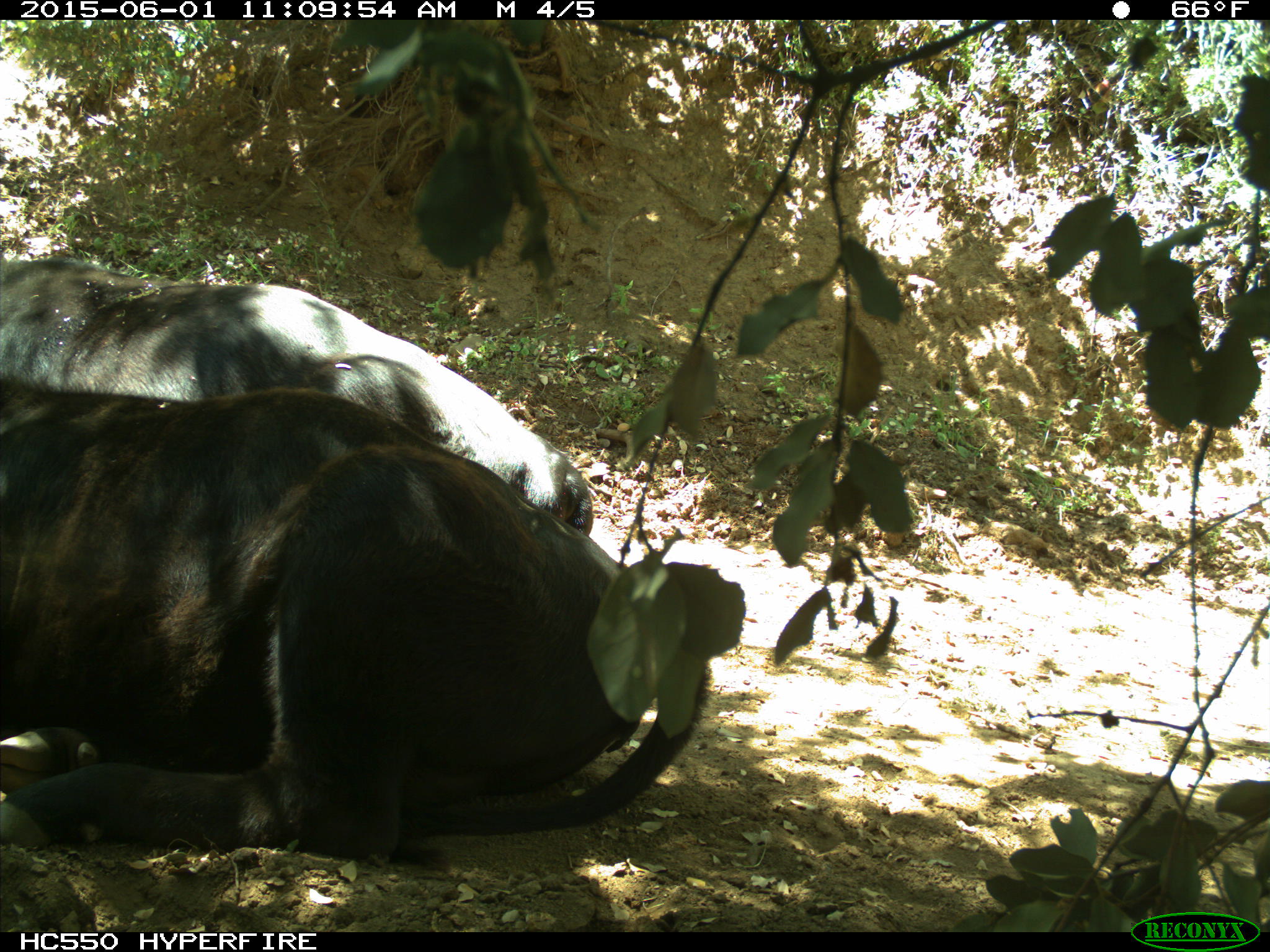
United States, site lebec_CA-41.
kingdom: Animalia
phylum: Chordata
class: Mammalia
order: Artiodactyla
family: Bovidae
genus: Bos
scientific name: Bos taurus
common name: domestic cow